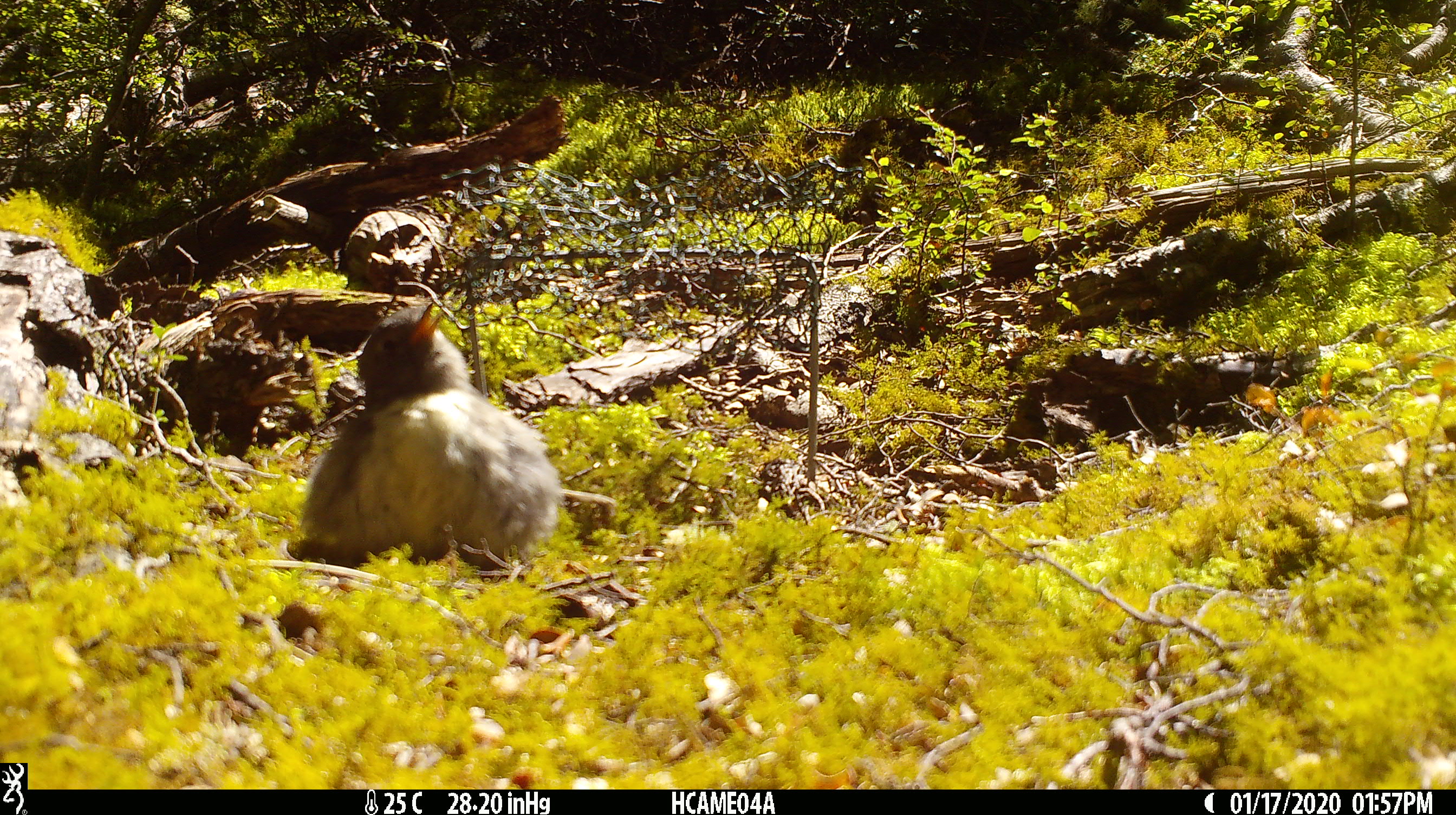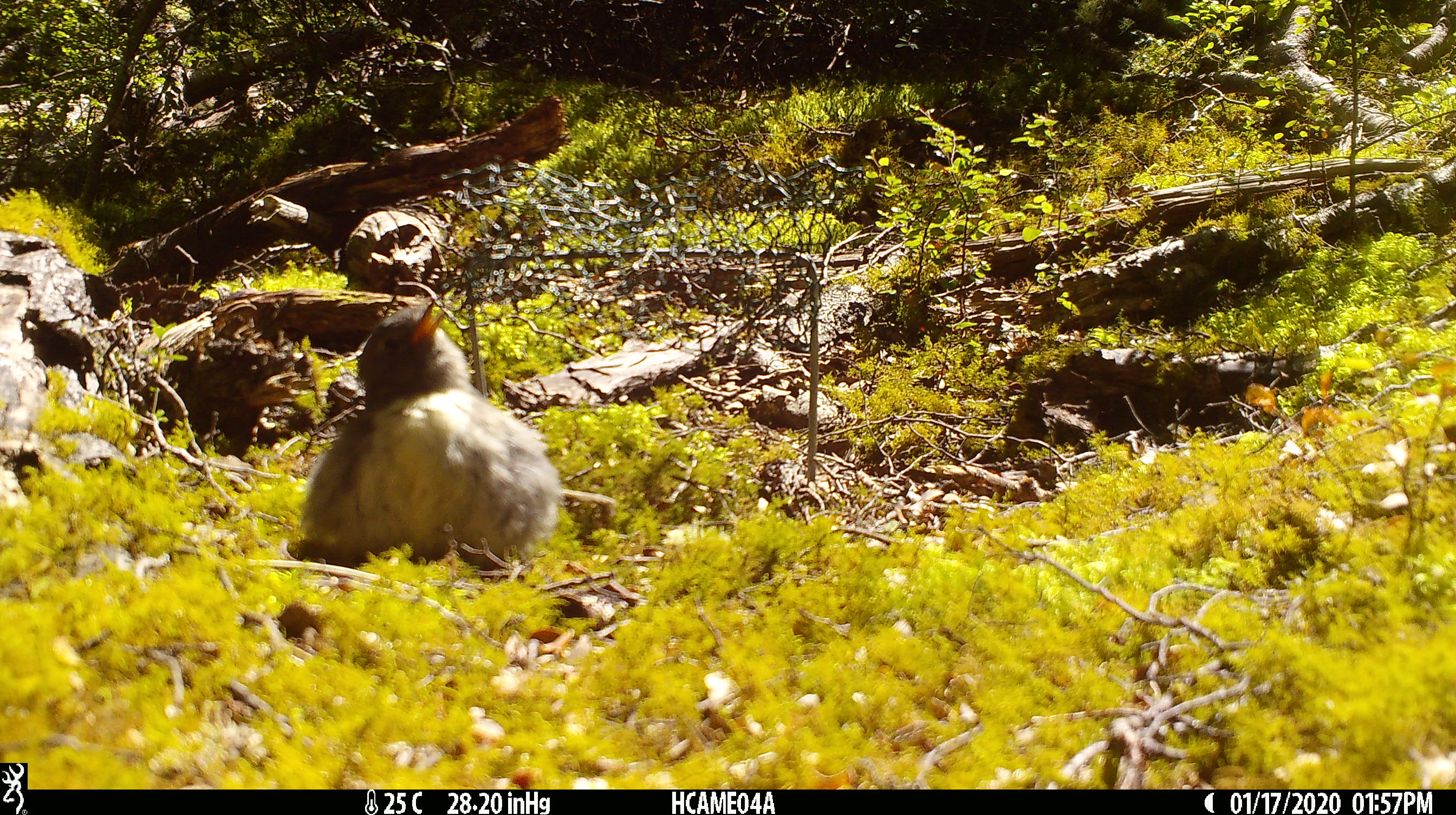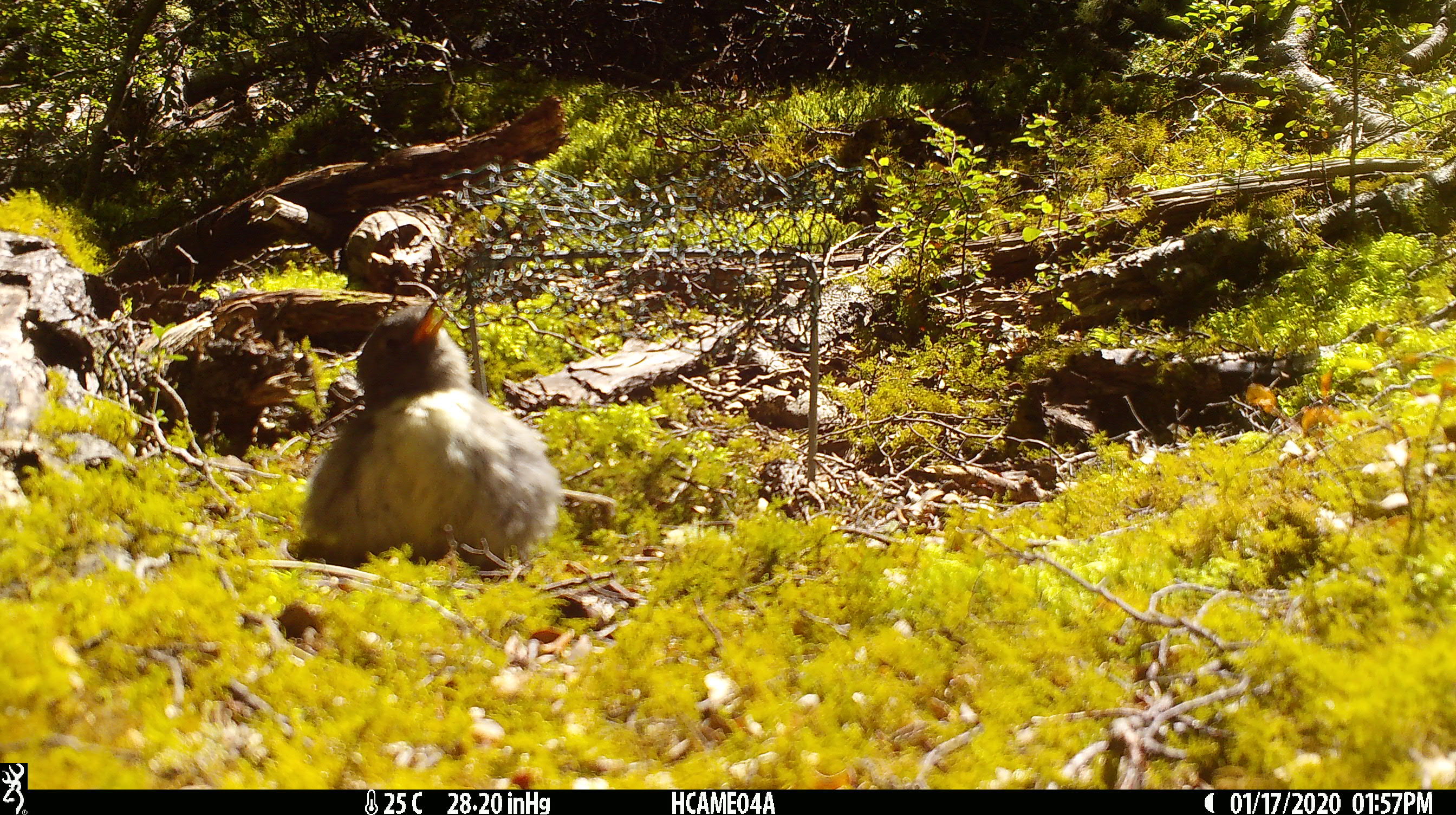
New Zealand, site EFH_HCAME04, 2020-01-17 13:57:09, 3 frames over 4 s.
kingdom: Animalia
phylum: Chordata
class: Aves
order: Passeriformes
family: Petroicidae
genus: Petroica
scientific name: Petroica australis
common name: new zealand robin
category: robin